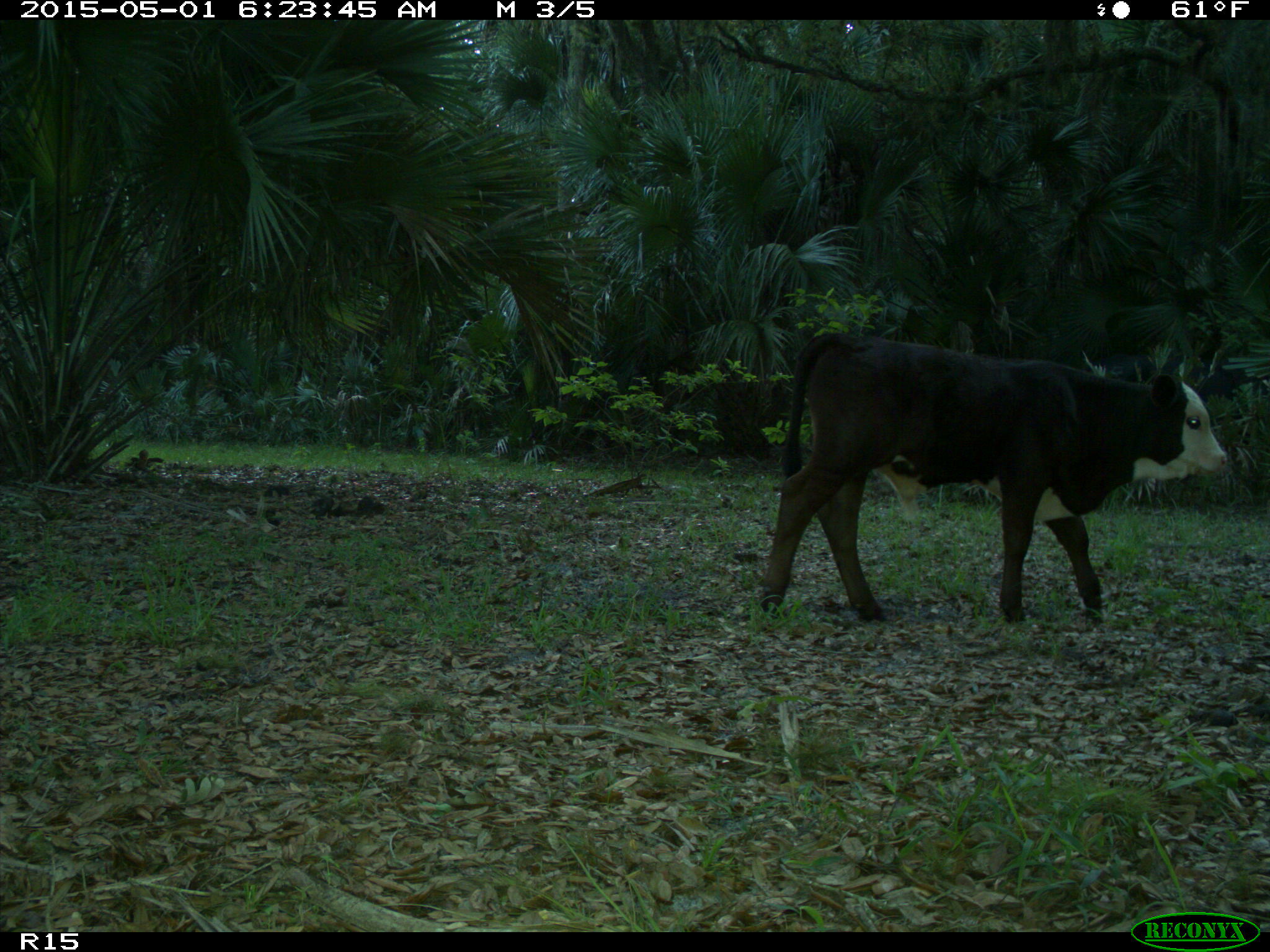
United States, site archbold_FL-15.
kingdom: Animalia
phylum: Chordata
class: Mammalia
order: Artiodactyla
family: Bovidae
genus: Bos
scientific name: Bos taurus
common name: domestic cow